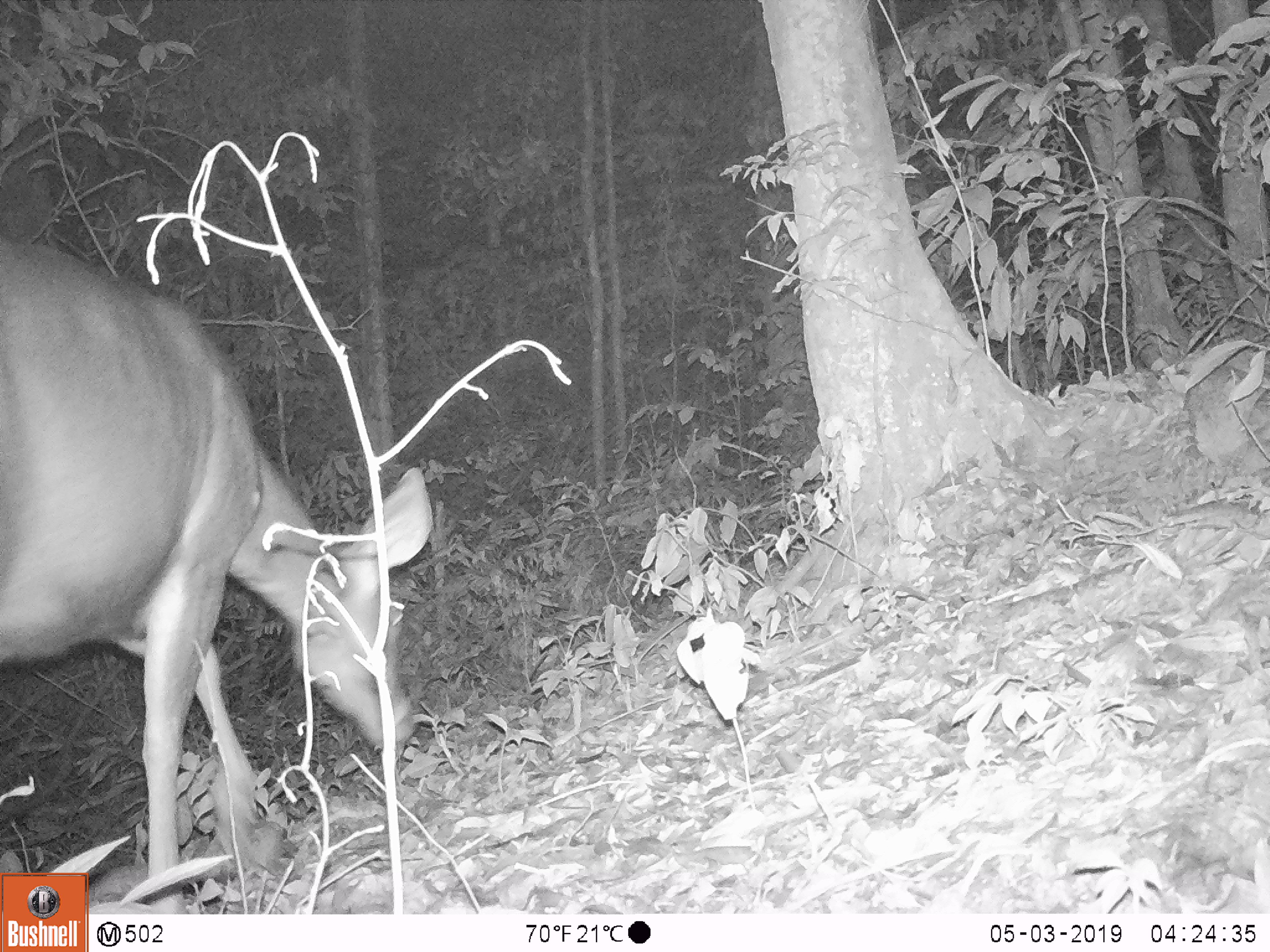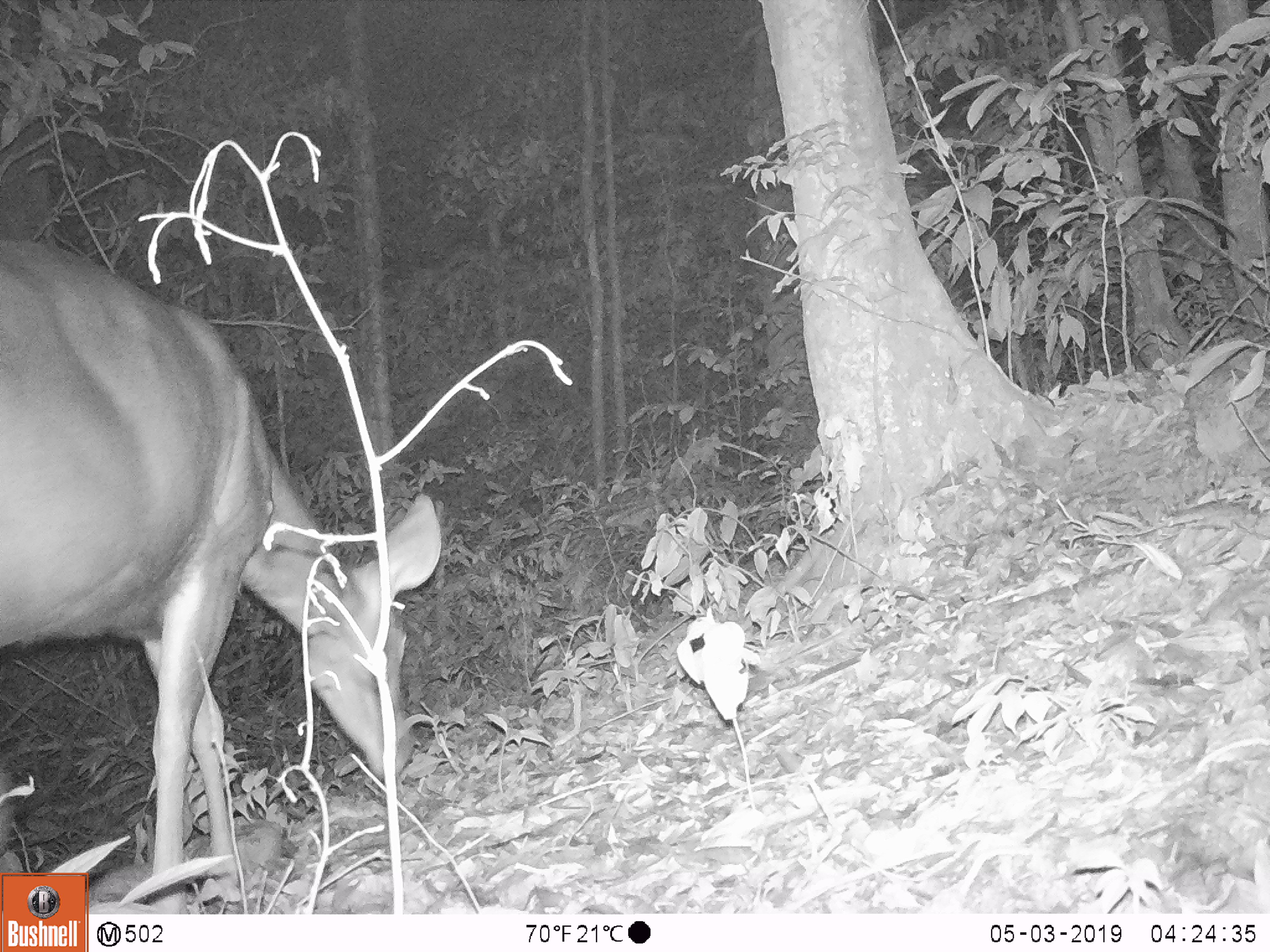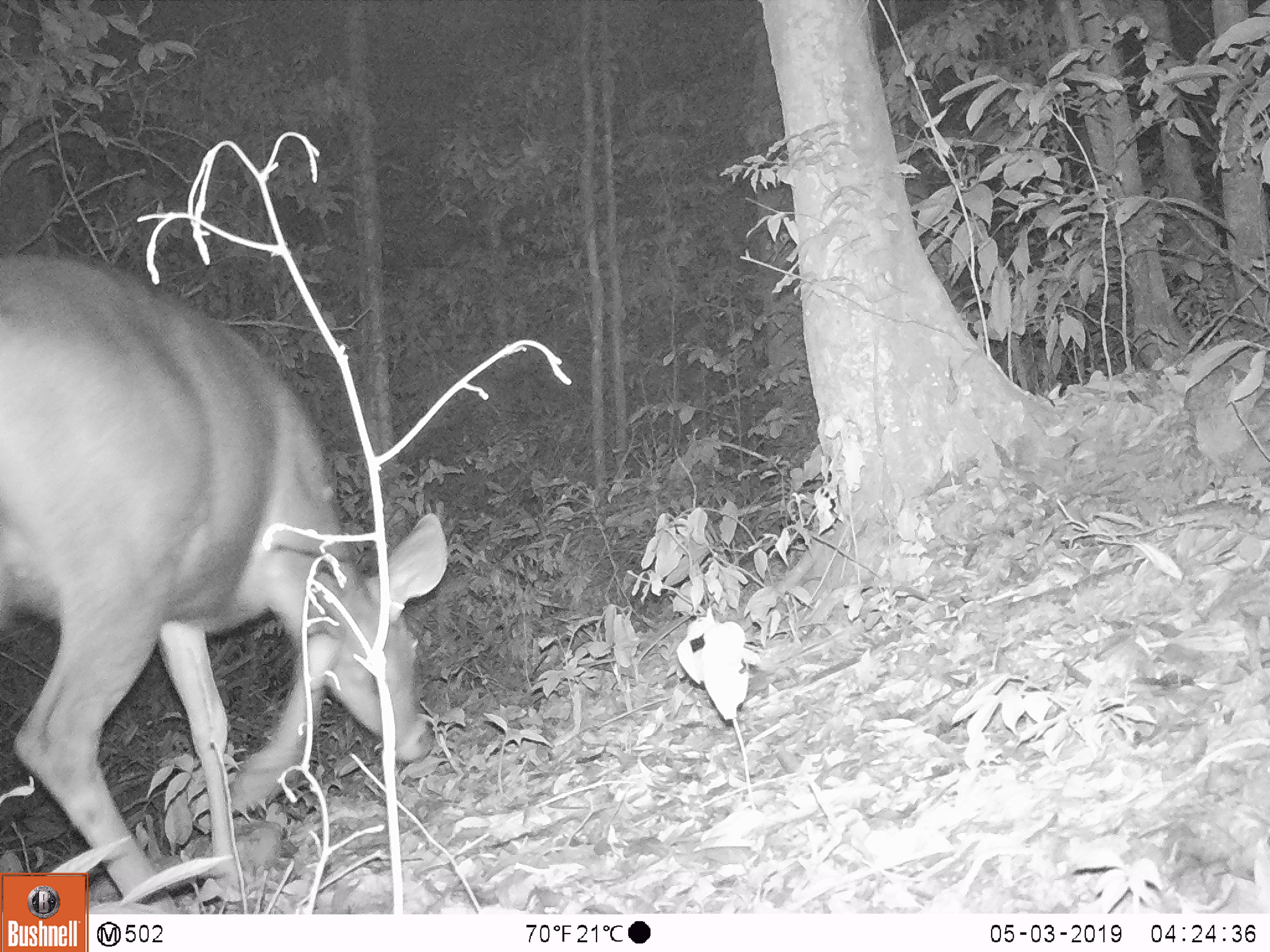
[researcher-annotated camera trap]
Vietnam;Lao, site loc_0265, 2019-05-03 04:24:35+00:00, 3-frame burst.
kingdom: Animalia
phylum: Chordata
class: Mammalia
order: Artiodactyla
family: Cervidae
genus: Rusa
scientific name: Rusa unicolor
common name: sambar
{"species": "sambar (Rusa unicolor)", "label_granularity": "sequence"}